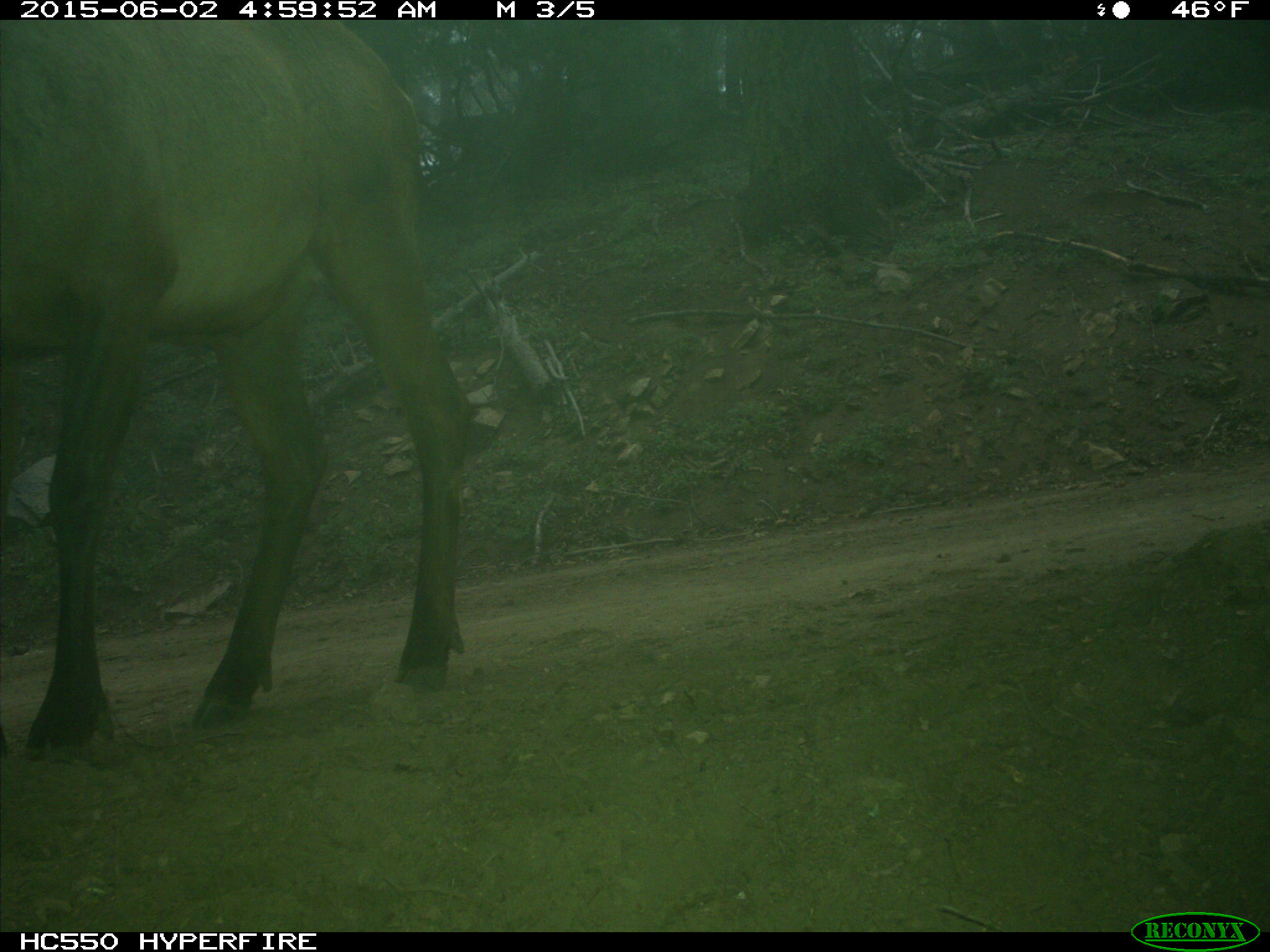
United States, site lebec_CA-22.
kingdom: Animalia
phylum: Chordata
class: Mammalia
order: Artiodactyla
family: Cervidae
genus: Cervus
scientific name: Cervus canadensis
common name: elk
Cervus canadensis (elk).